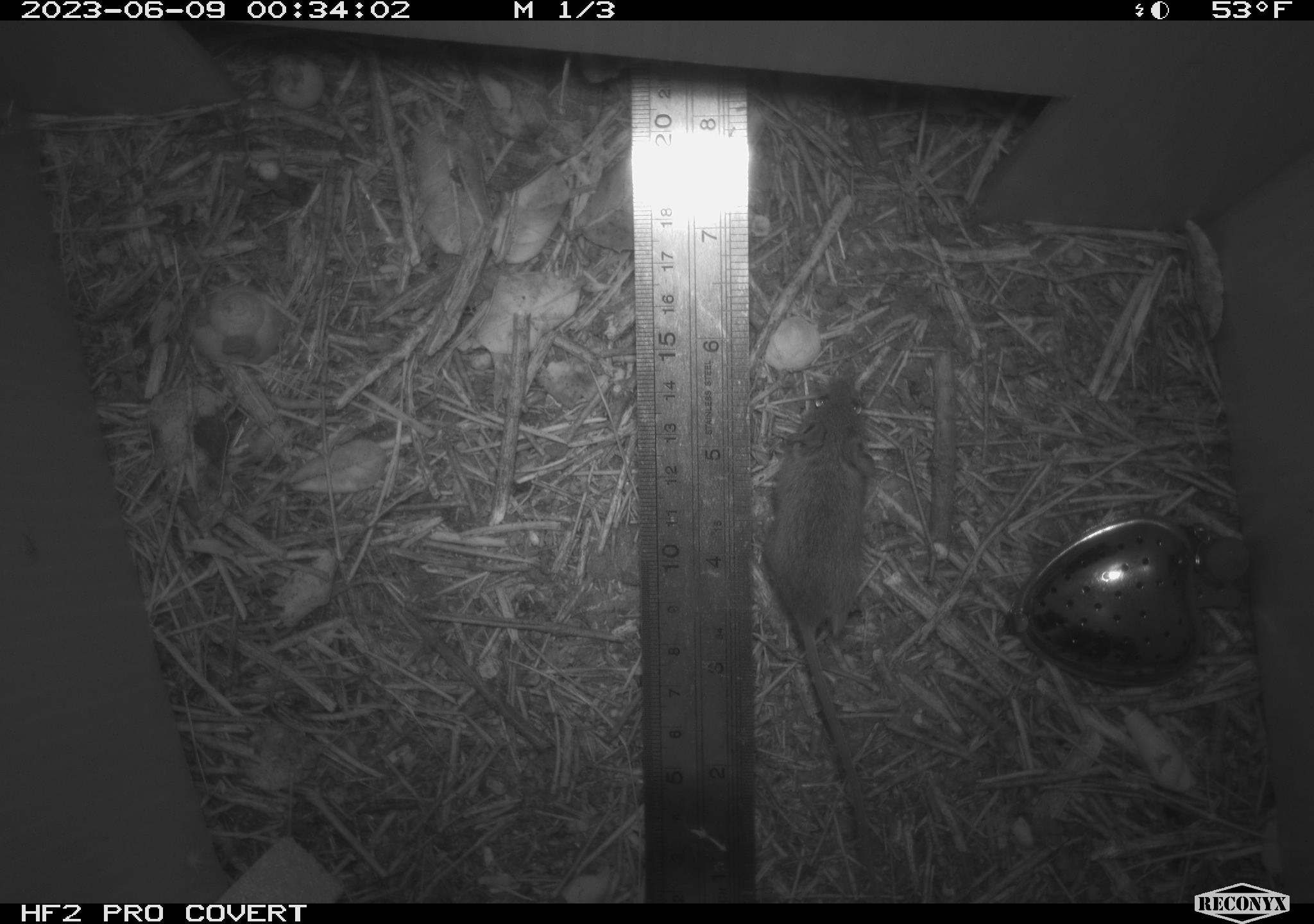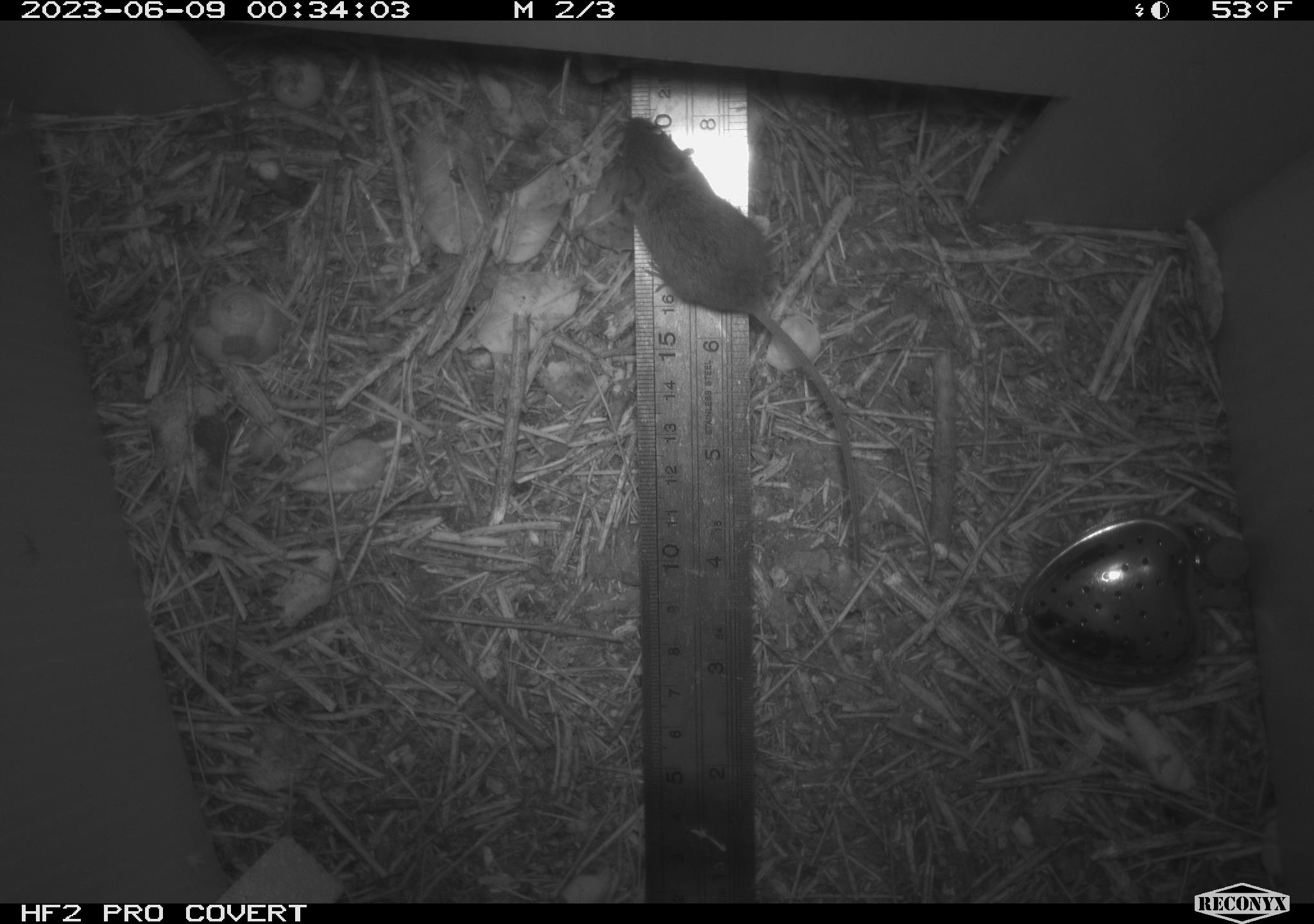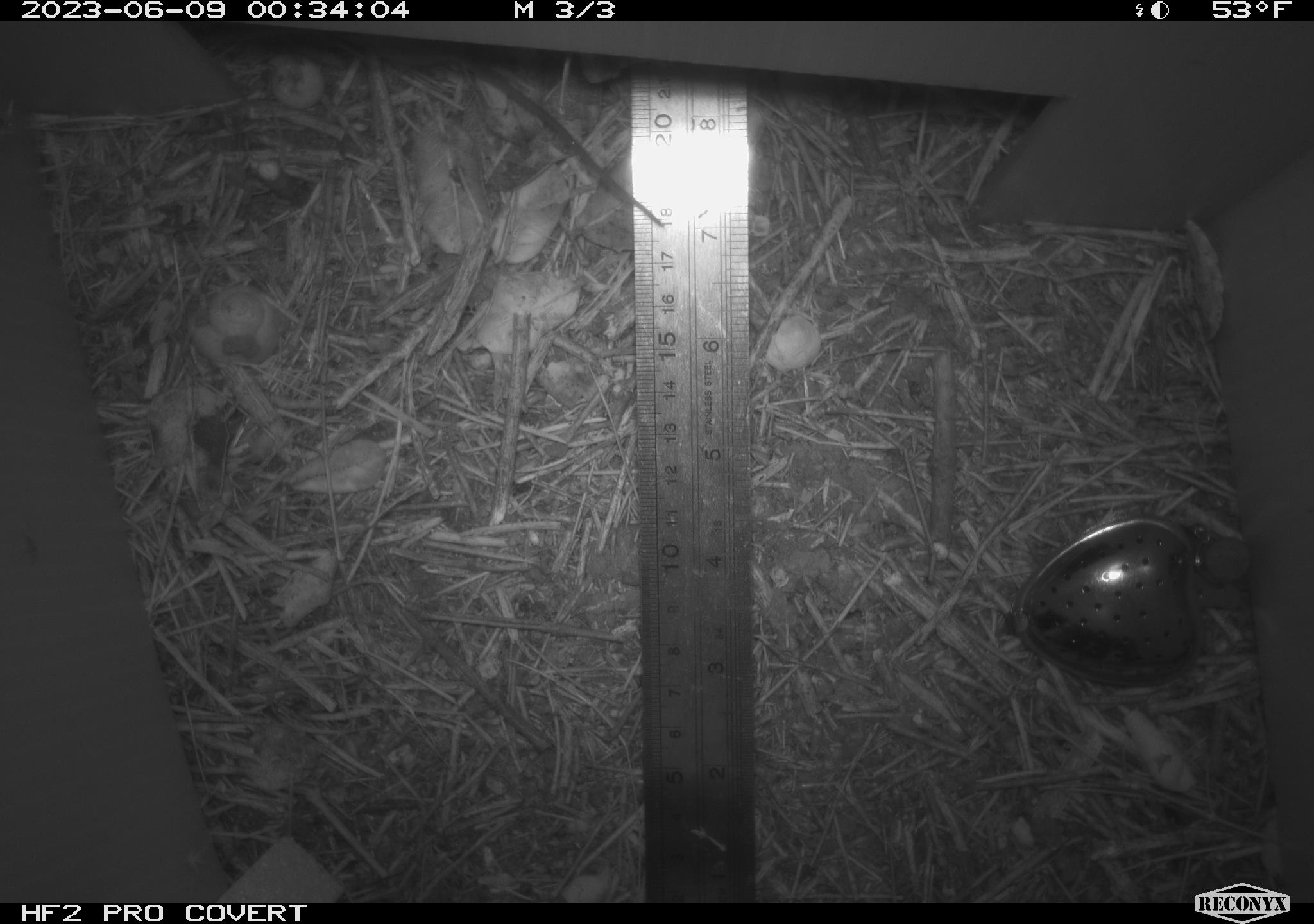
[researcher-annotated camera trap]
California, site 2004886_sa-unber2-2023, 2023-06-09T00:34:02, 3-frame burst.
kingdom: Animalia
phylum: Chordata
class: Mammalia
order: Rodentia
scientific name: Rodentia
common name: mouse species